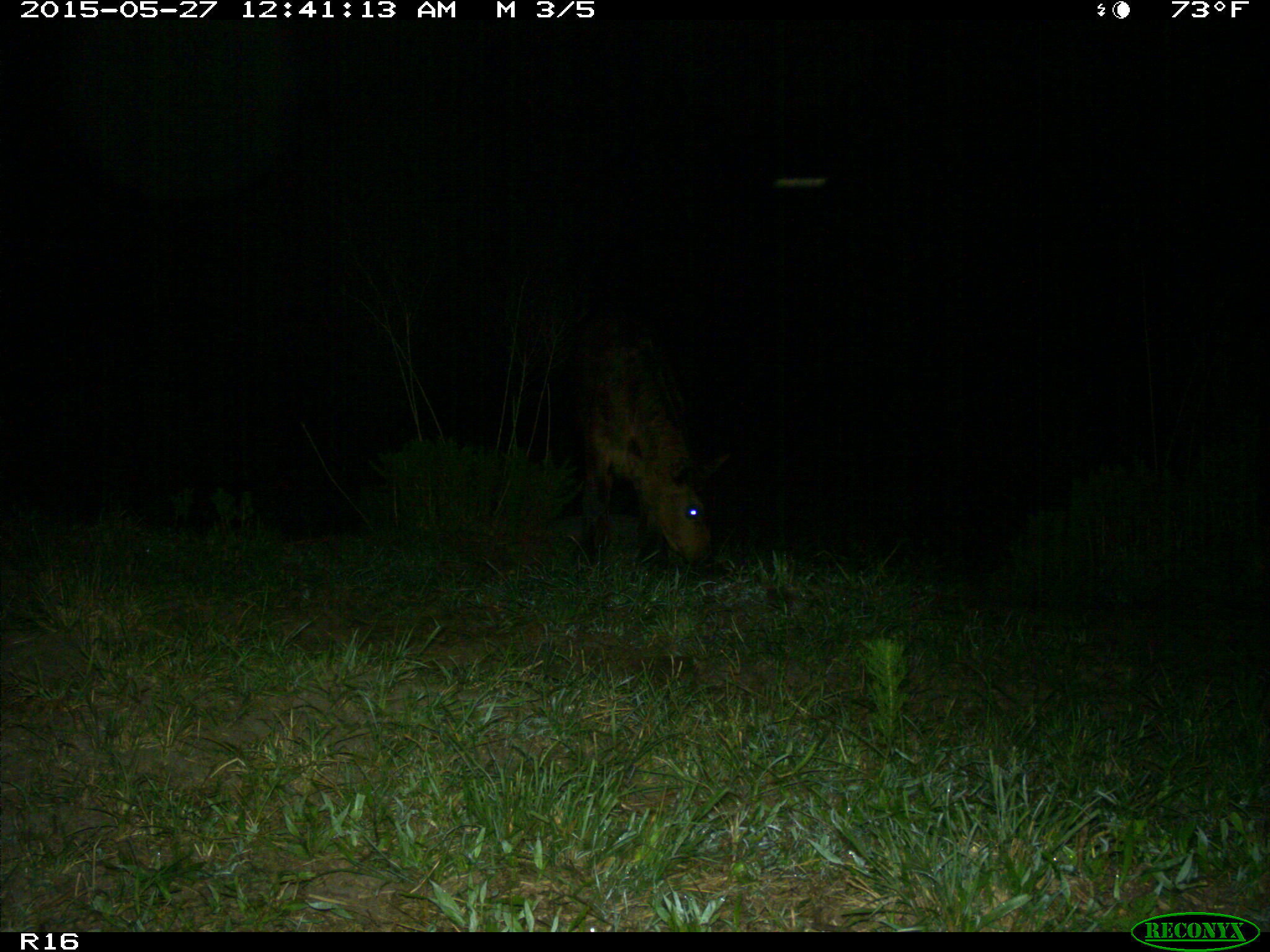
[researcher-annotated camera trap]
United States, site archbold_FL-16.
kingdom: Animalia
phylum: Chordata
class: Mammalia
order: Artiodactyla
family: Bovidae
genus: Bos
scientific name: Bos taurus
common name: domestic cow